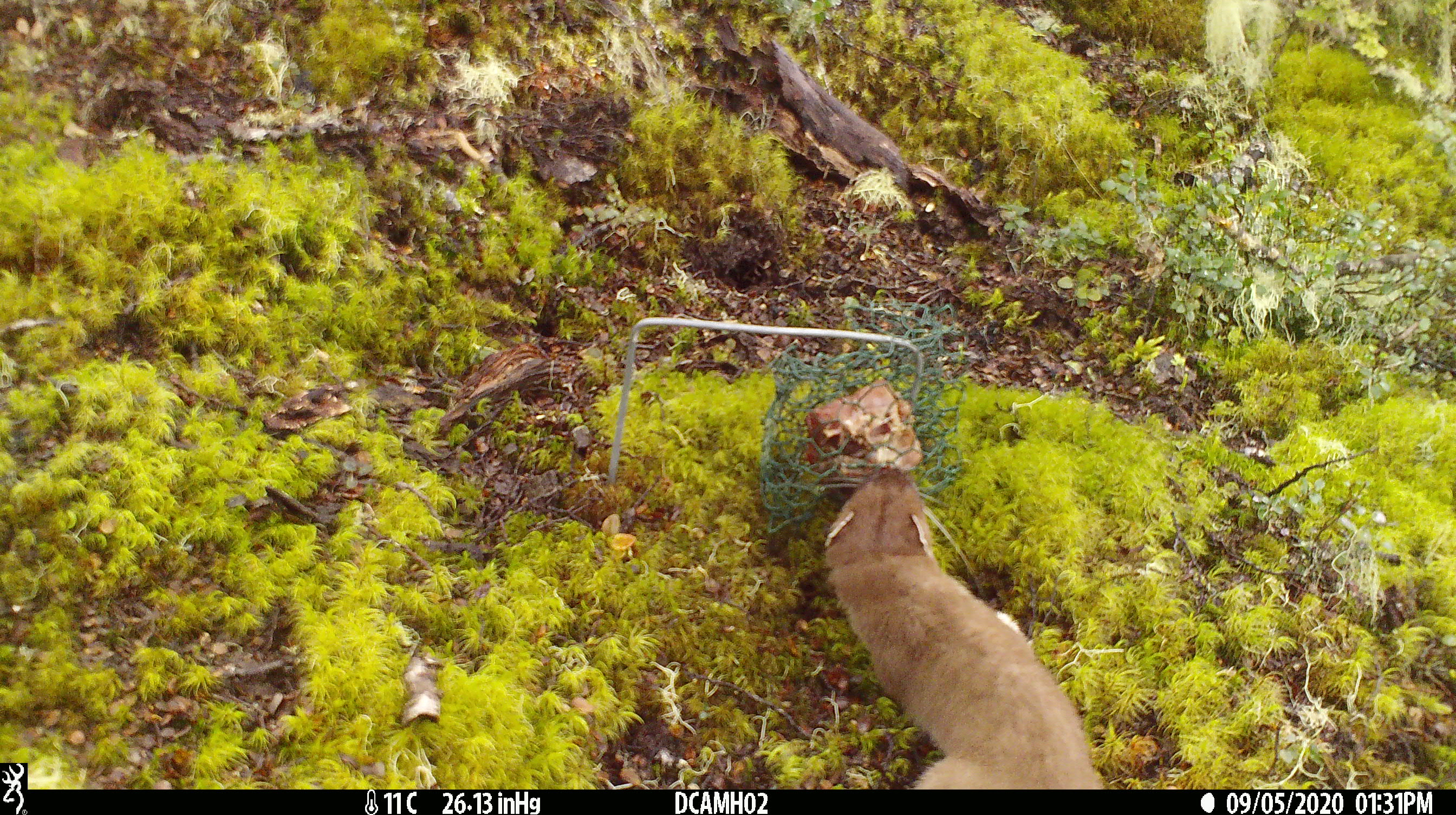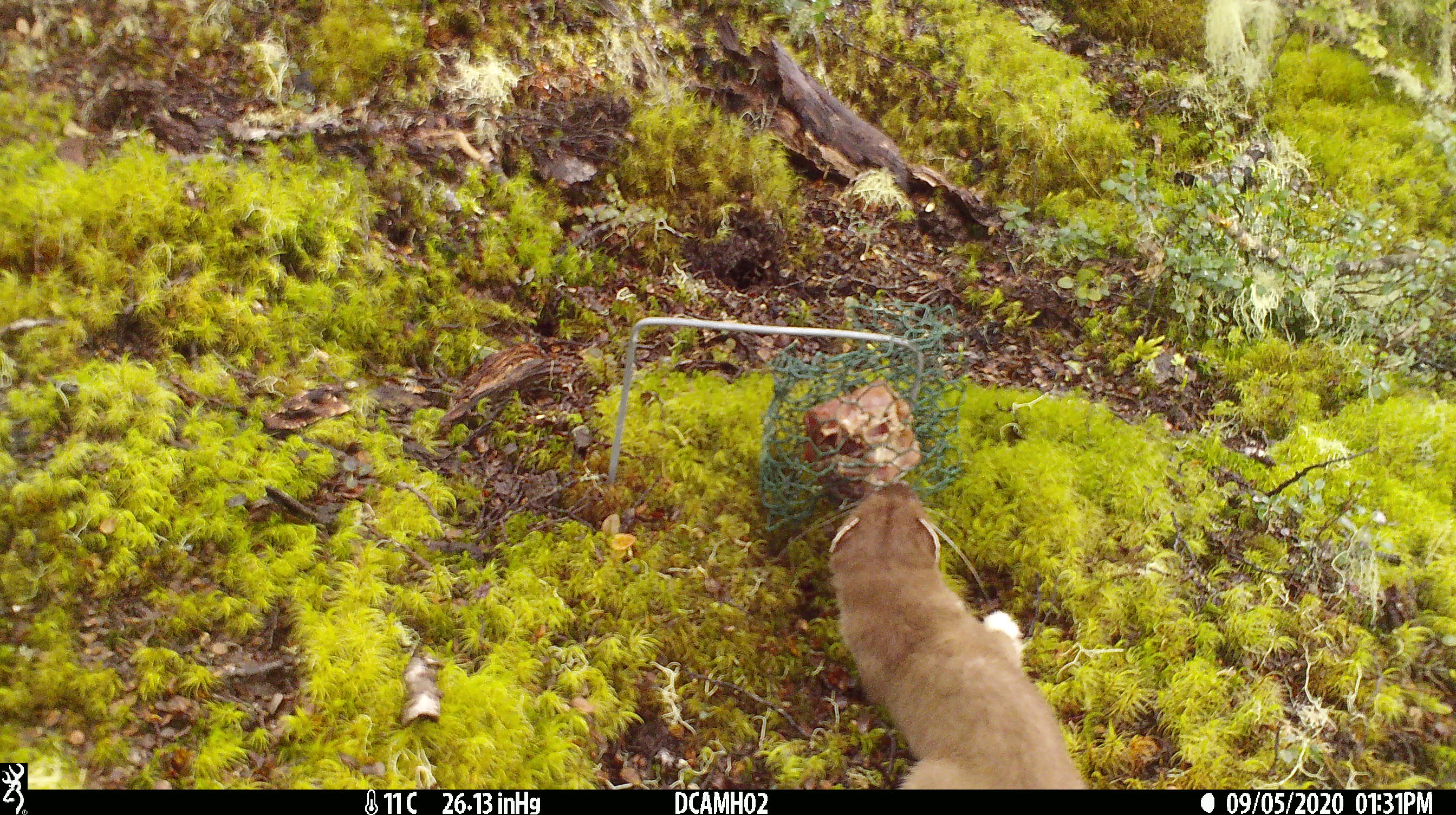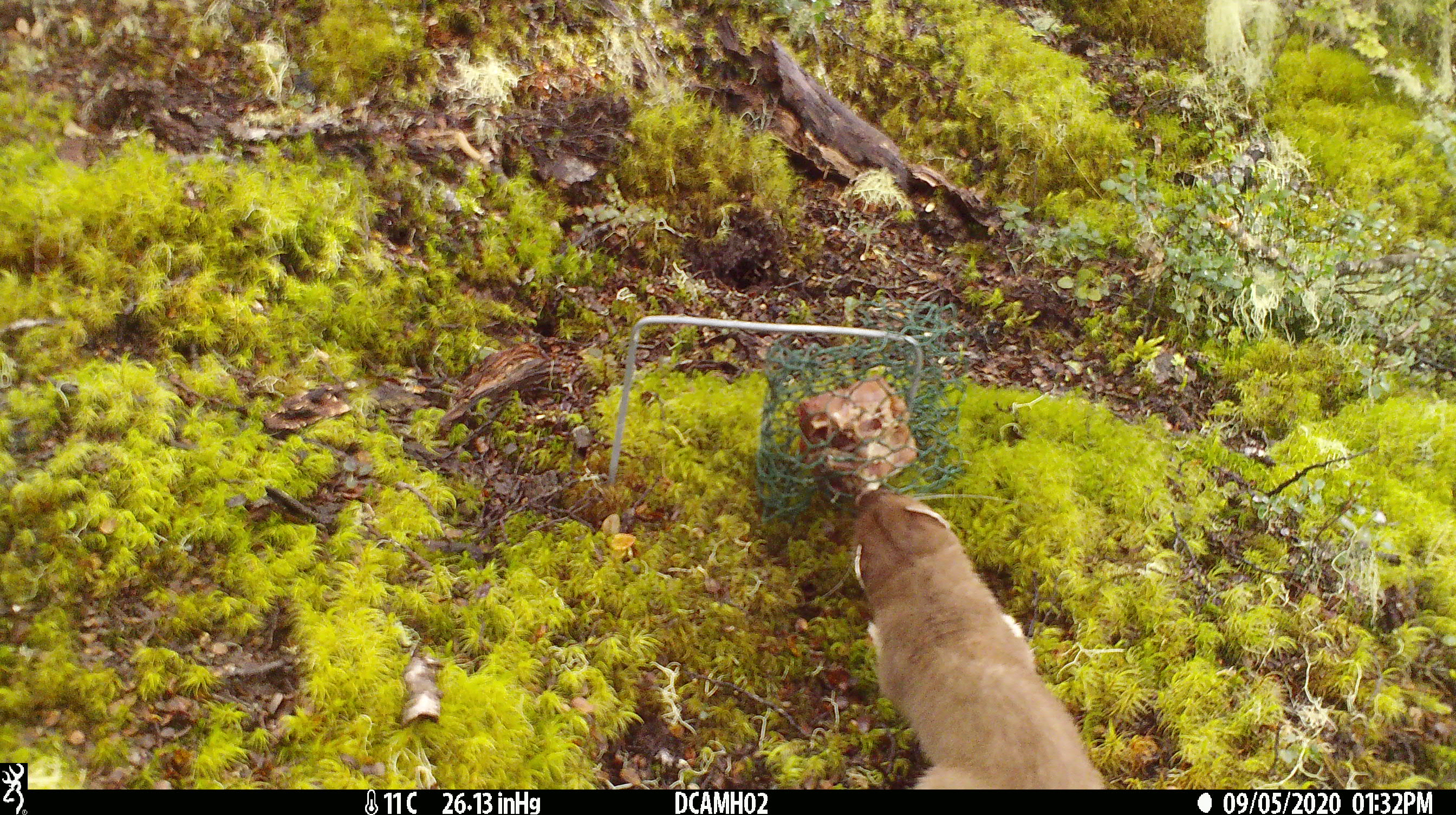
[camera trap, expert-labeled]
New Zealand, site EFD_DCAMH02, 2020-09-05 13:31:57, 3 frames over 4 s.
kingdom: Animalia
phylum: Chordata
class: Mammalia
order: Carnivora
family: Mustelidae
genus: Mustela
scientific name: Mustela erminea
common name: stoat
Stoat (Mustela erminea).